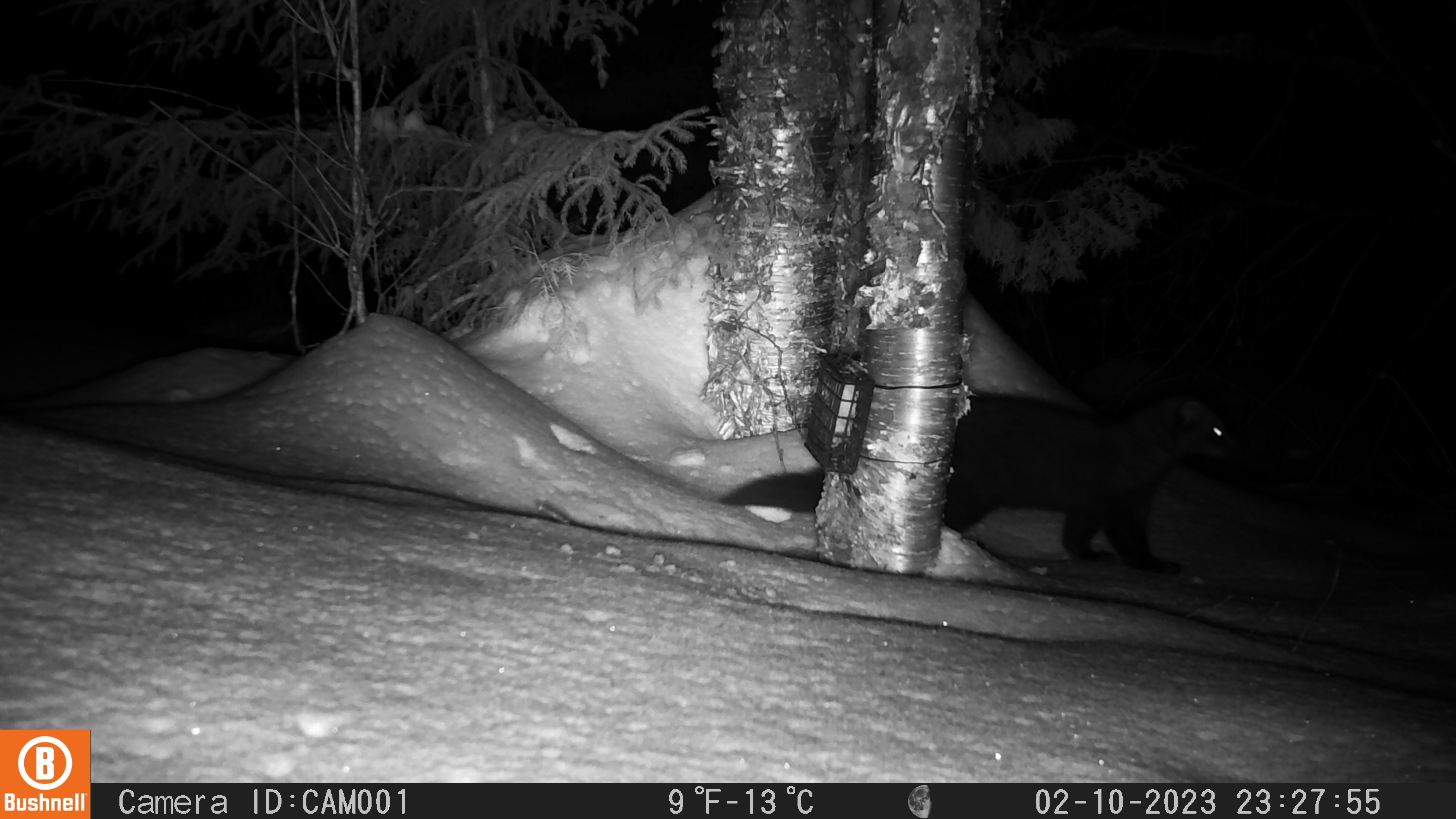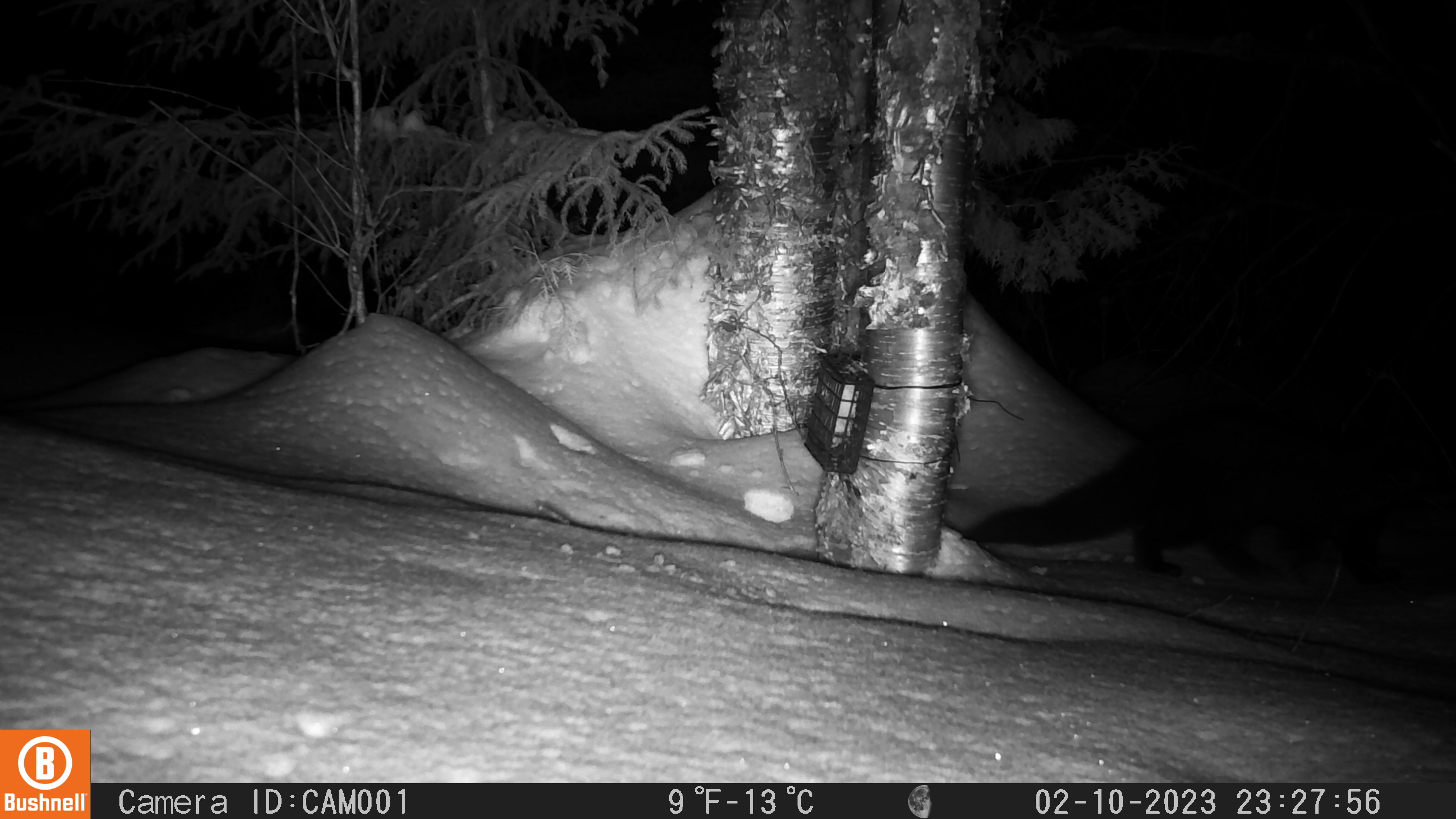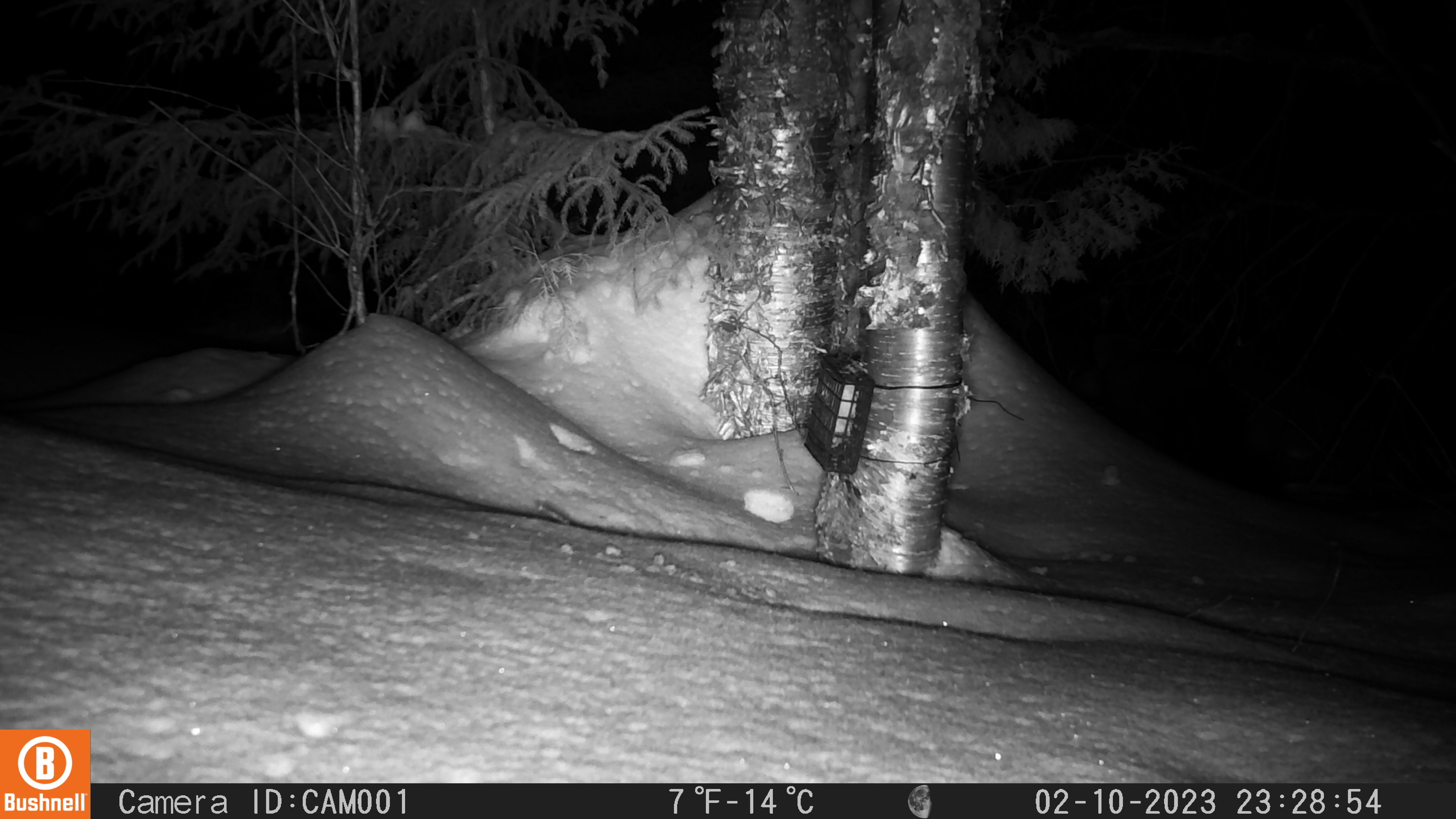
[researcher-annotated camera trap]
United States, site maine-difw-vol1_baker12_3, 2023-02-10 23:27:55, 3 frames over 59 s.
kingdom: Animalia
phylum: Chordata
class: Mammalia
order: Carnivora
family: Mustelidae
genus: Pekania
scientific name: Pekania pennanti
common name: fisher